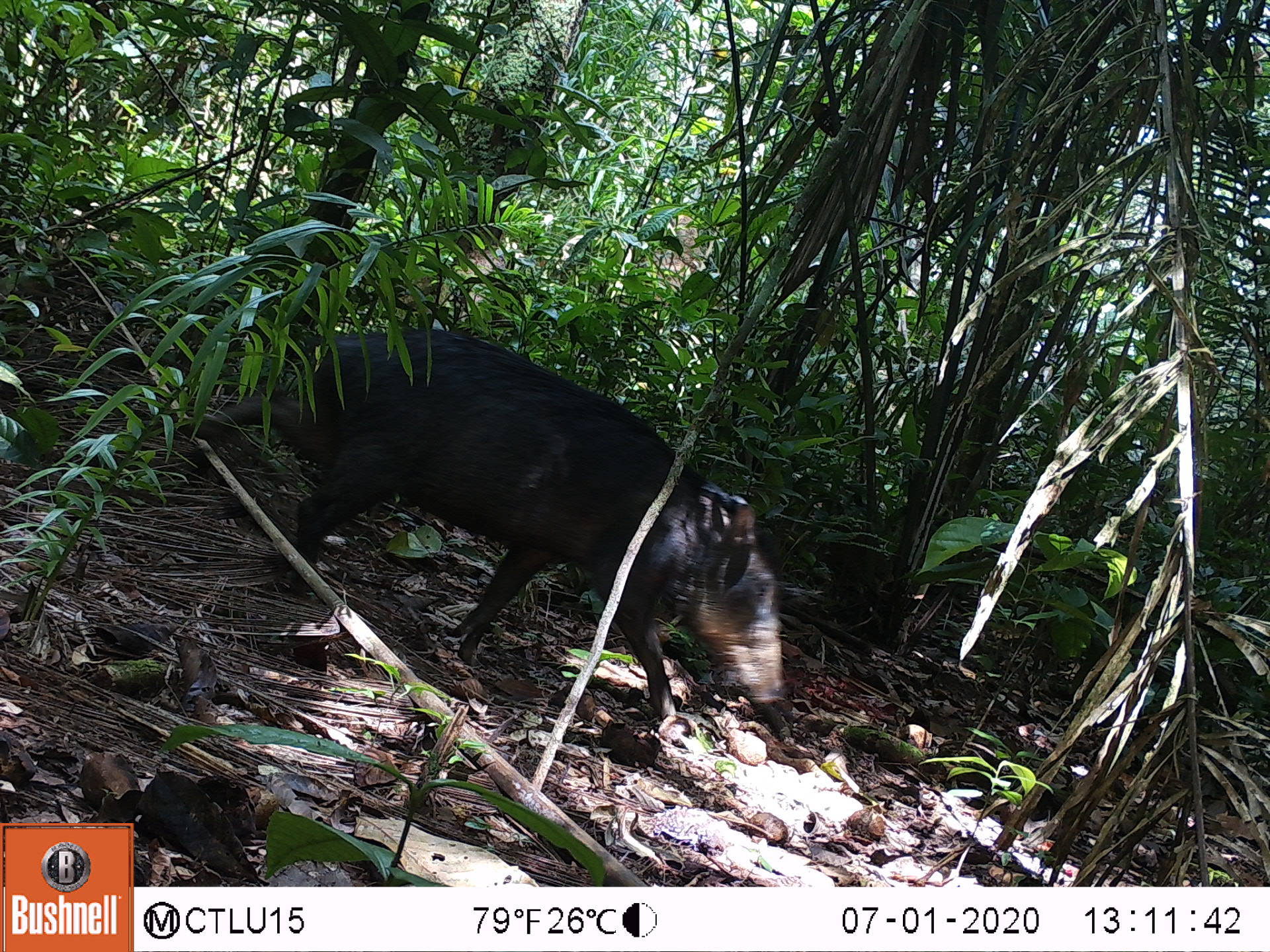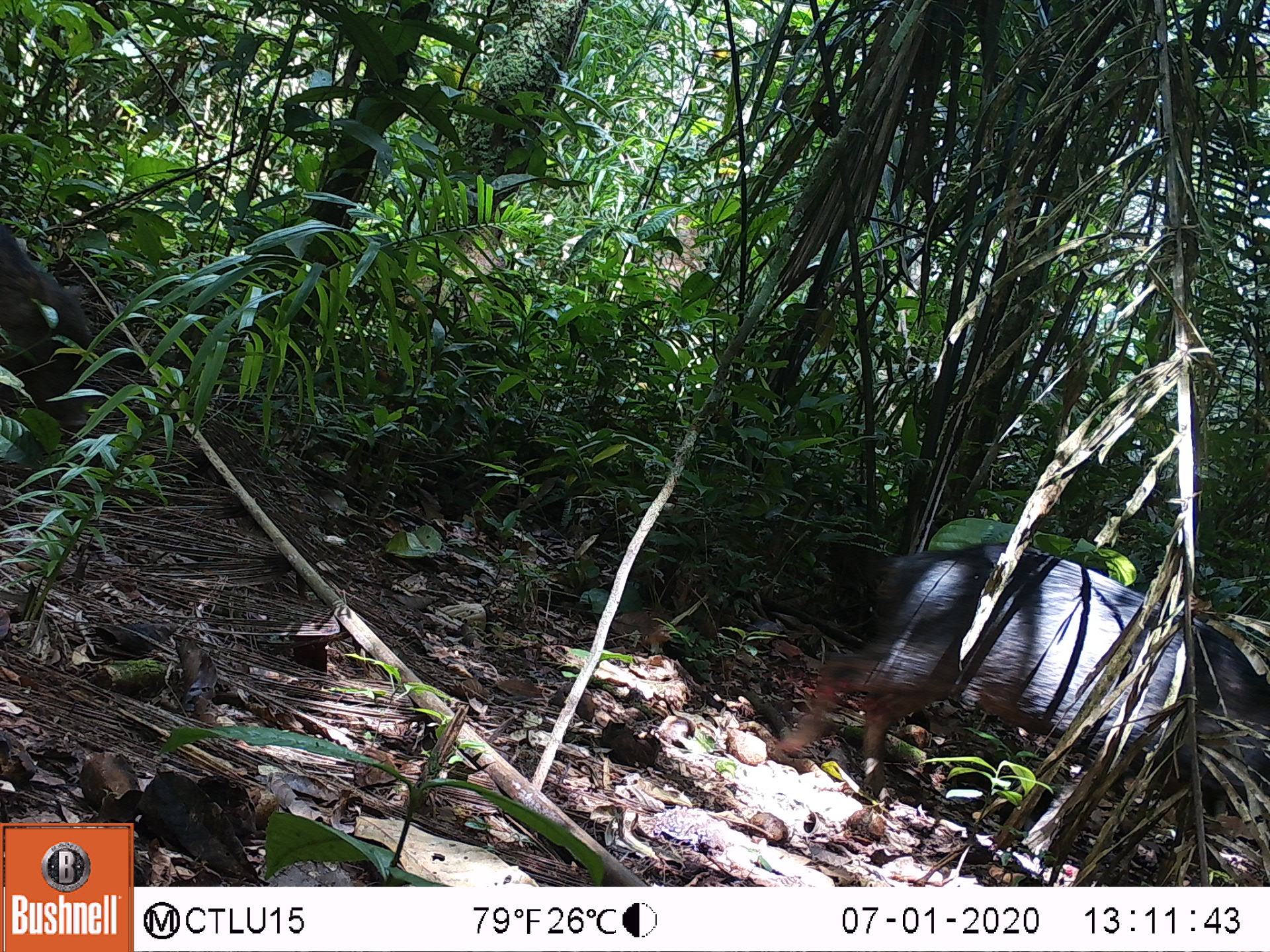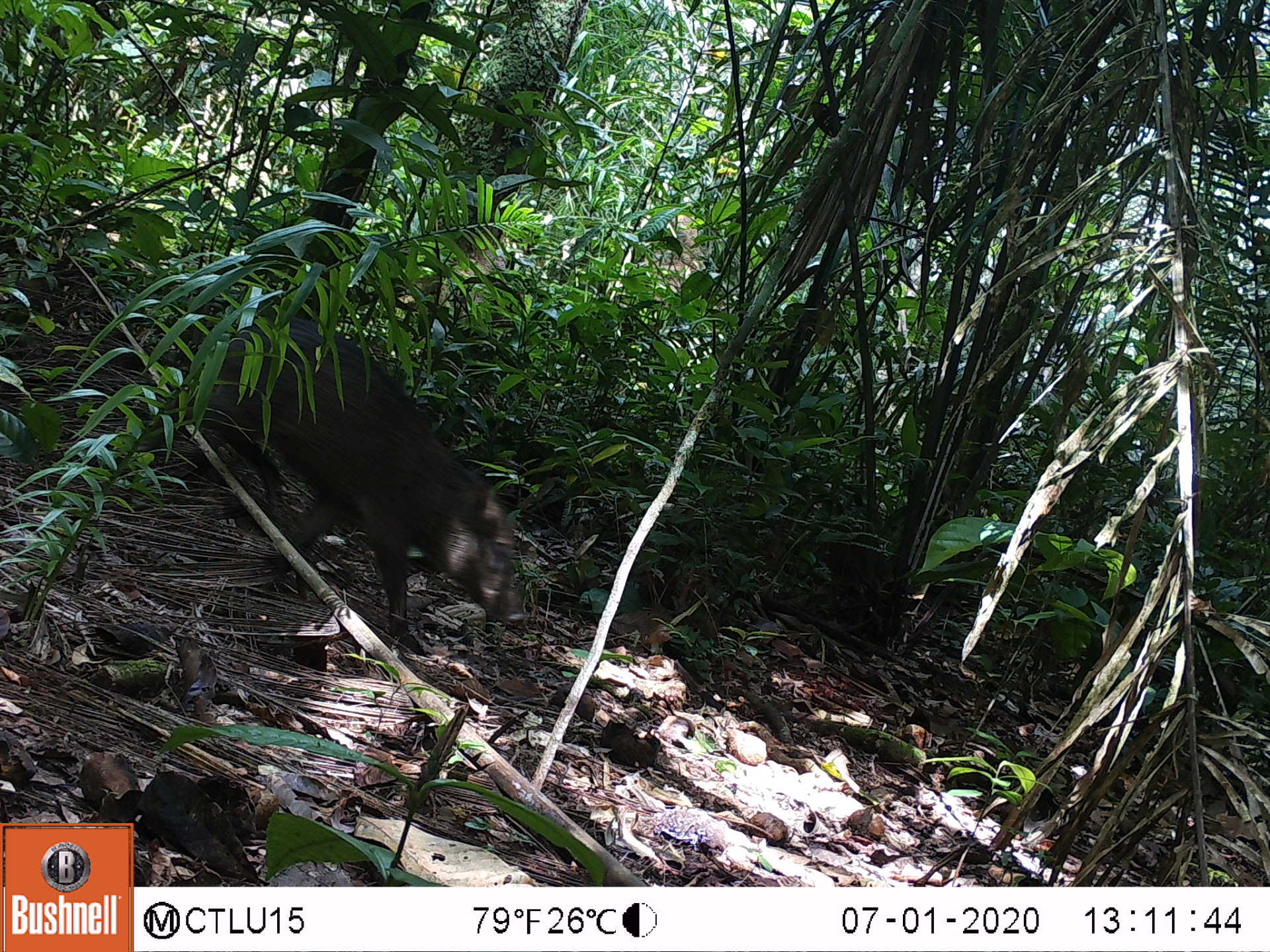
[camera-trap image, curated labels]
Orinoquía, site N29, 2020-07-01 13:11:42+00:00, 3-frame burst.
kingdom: Animalia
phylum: Chordata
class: Mammalia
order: Artiodactyla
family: Tayassuidae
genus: Tayassu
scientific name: Tayassu pecari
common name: white-lipped peccary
White-lipped peccary (Tayassu pecari).